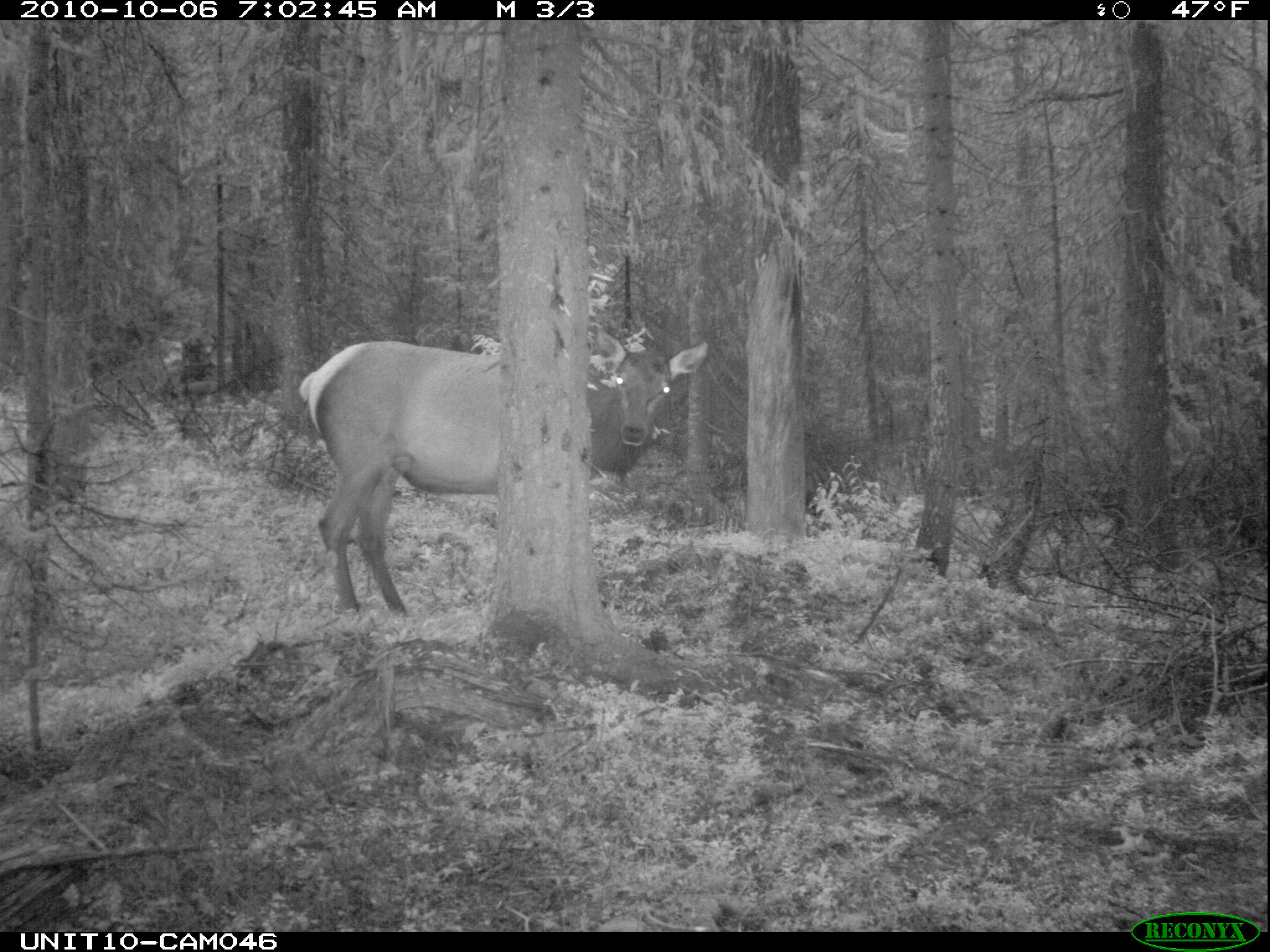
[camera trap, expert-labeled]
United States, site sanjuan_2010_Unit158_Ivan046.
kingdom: Animalia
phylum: Chordata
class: Mammalia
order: Artiodactyla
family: Cervidae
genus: Cervus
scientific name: Cervus elaphus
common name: red deer